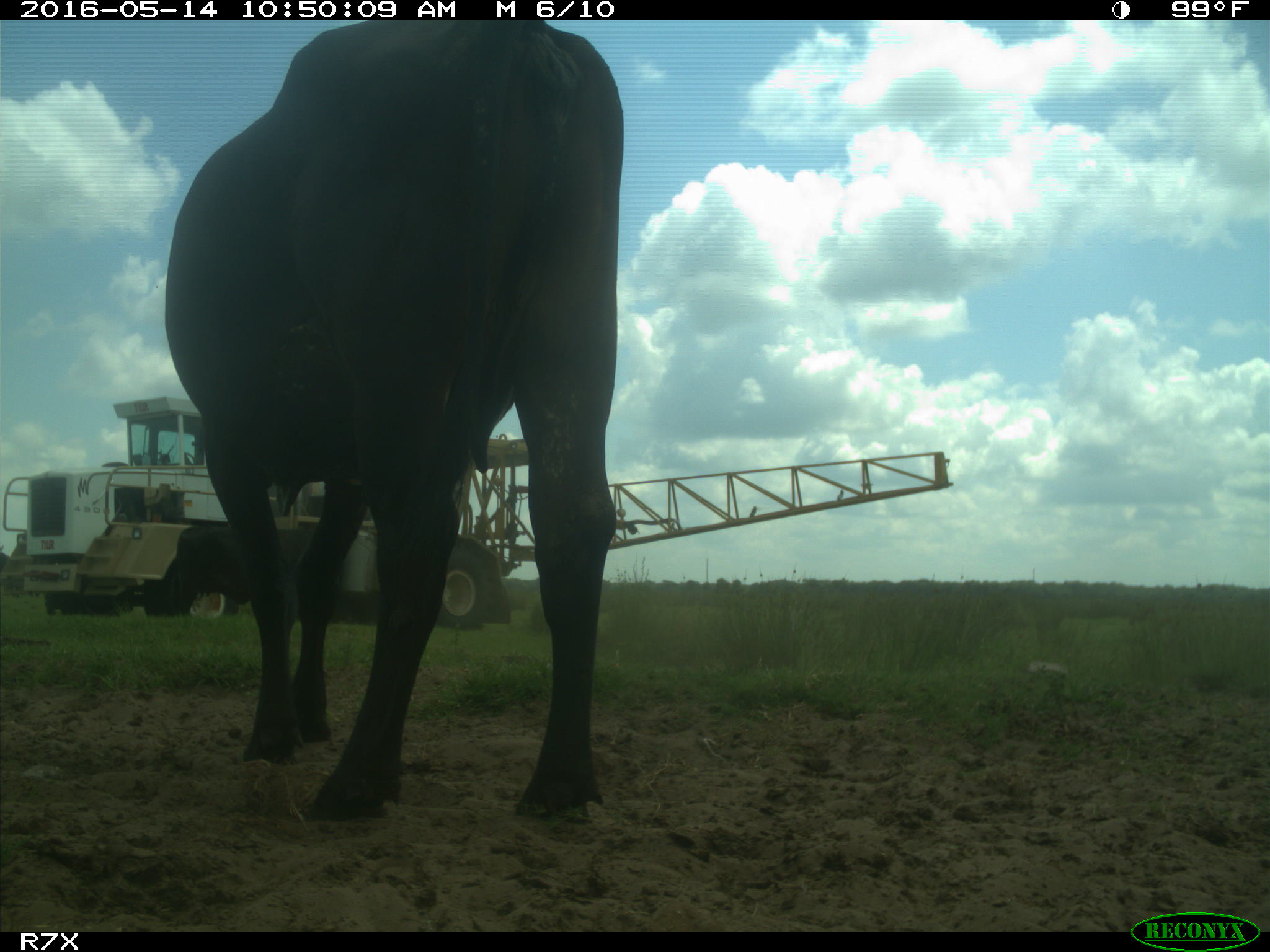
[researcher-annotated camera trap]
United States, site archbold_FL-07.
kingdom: Animalia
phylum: Chordata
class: Mammalia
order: Artiodactyla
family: Bovidae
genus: Bos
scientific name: Bos taurus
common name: domestic cow